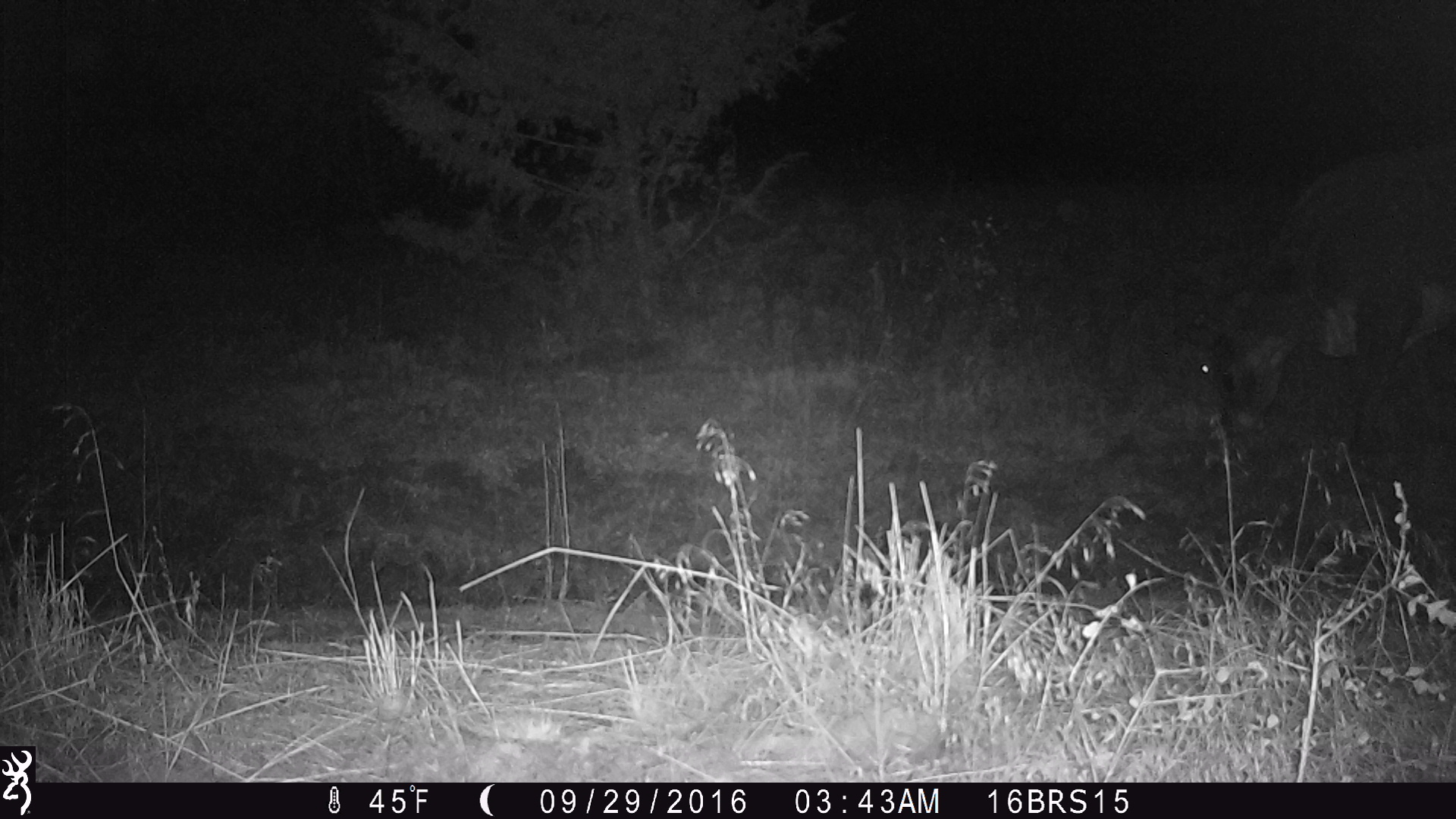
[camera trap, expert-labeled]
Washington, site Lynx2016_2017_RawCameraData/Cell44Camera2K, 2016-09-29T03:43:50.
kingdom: Animalia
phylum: Chordata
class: Mammalia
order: Artiodactyla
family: Bovidae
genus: Bos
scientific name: Bos taurus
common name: domestic cattle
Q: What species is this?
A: Domestic cattle (Bos taurus).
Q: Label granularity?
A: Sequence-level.